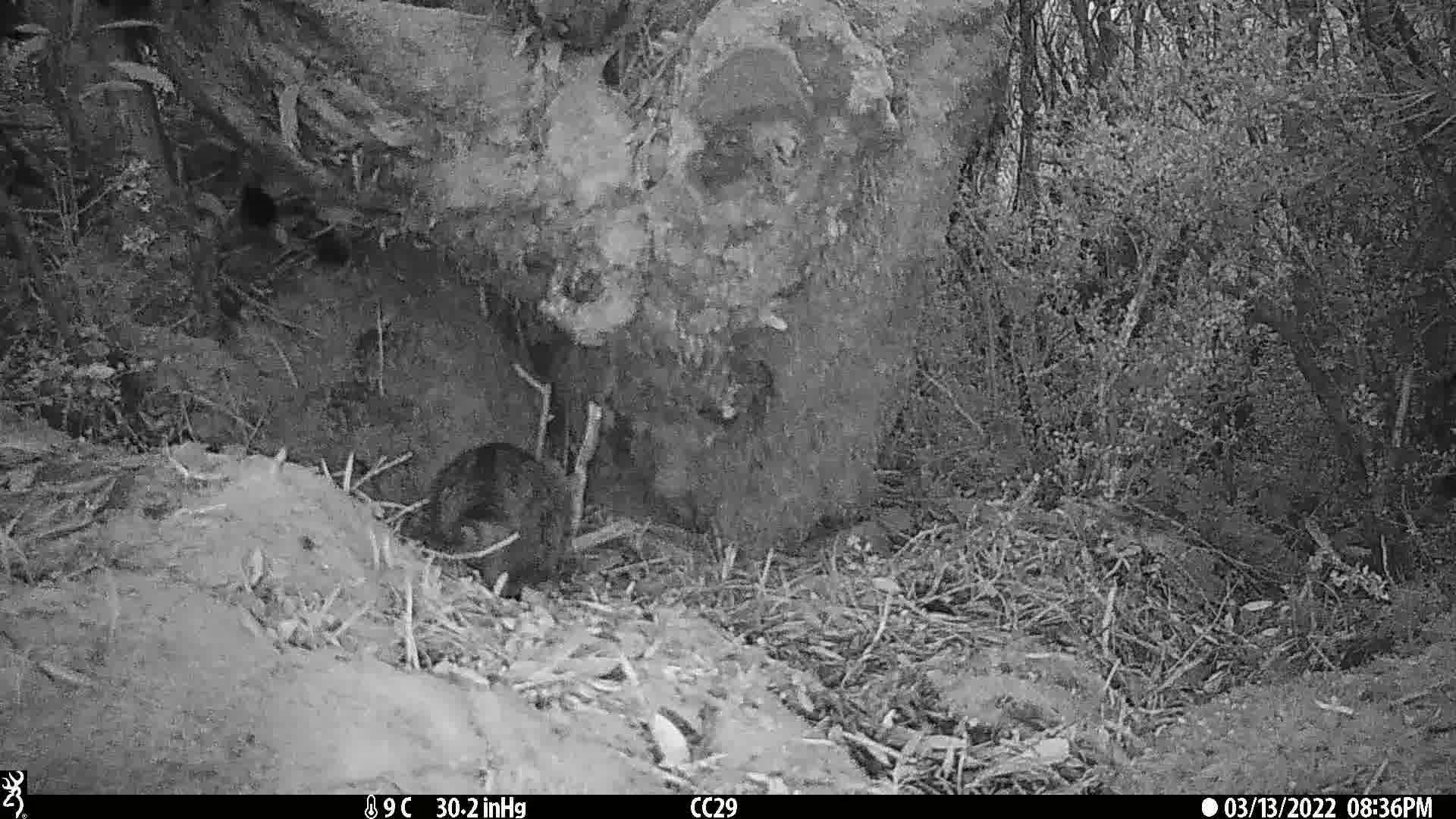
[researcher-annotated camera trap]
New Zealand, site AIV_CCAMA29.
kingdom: Animalia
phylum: Chordata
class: Mammalia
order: Carnivora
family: Felidae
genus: Felis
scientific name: Felis catus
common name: domestic cat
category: cat